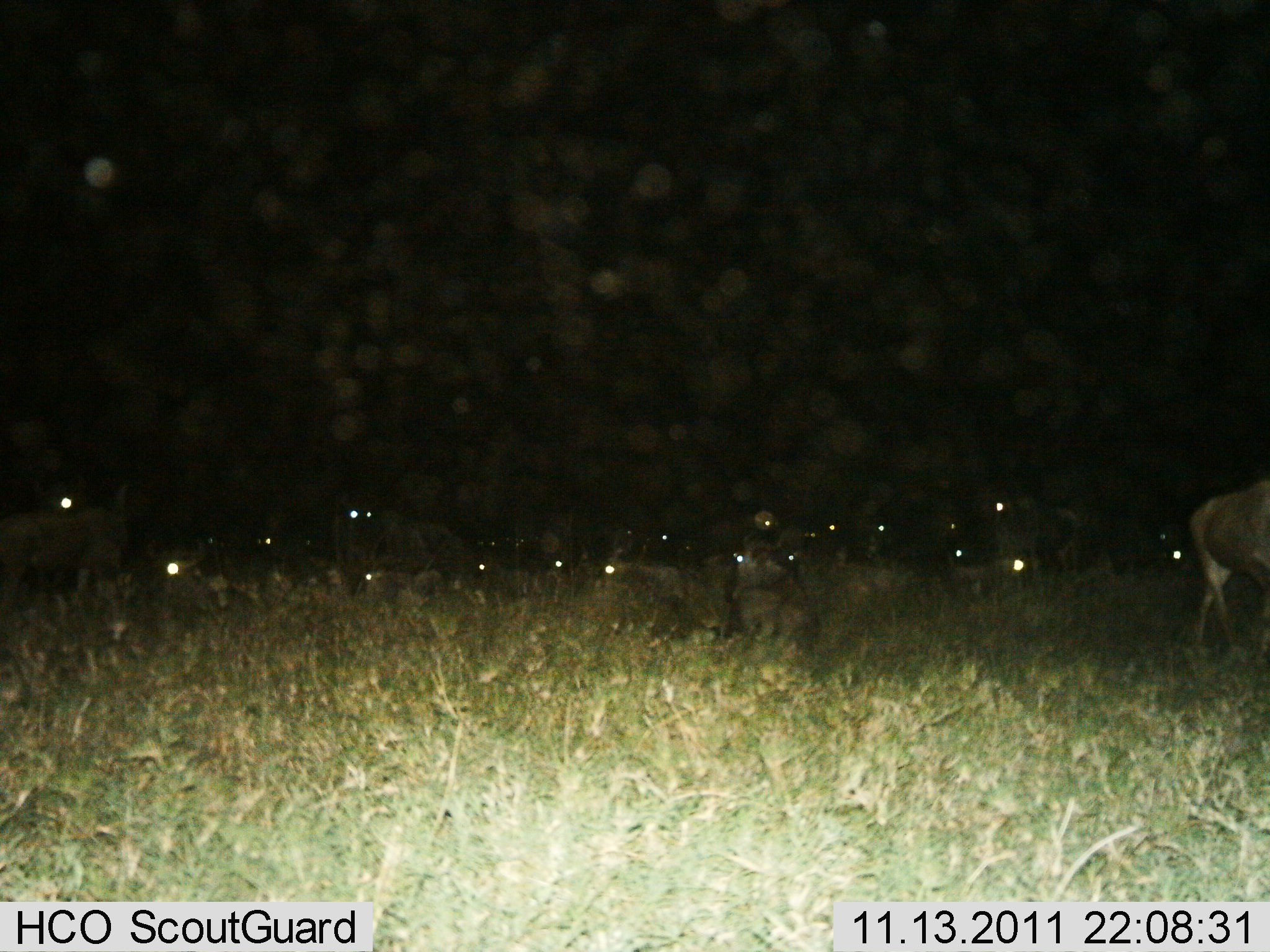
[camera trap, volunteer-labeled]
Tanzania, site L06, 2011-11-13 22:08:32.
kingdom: Animalia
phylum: Chordata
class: Mammalia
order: Artiodactyla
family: Bovidae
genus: Connochaetes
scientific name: Connochaetes taurinus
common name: blue wildebeest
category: wildebeest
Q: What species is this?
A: Wildebeest (blue wildebeest) (Connochaetes taurinus).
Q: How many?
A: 11-50.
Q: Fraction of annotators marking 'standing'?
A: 50%.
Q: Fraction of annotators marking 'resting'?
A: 90%.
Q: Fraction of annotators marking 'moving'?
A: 10%.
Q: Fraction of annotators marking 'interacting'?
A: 0%.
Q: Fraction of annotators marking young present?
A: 0%.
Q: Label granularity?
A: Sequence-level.